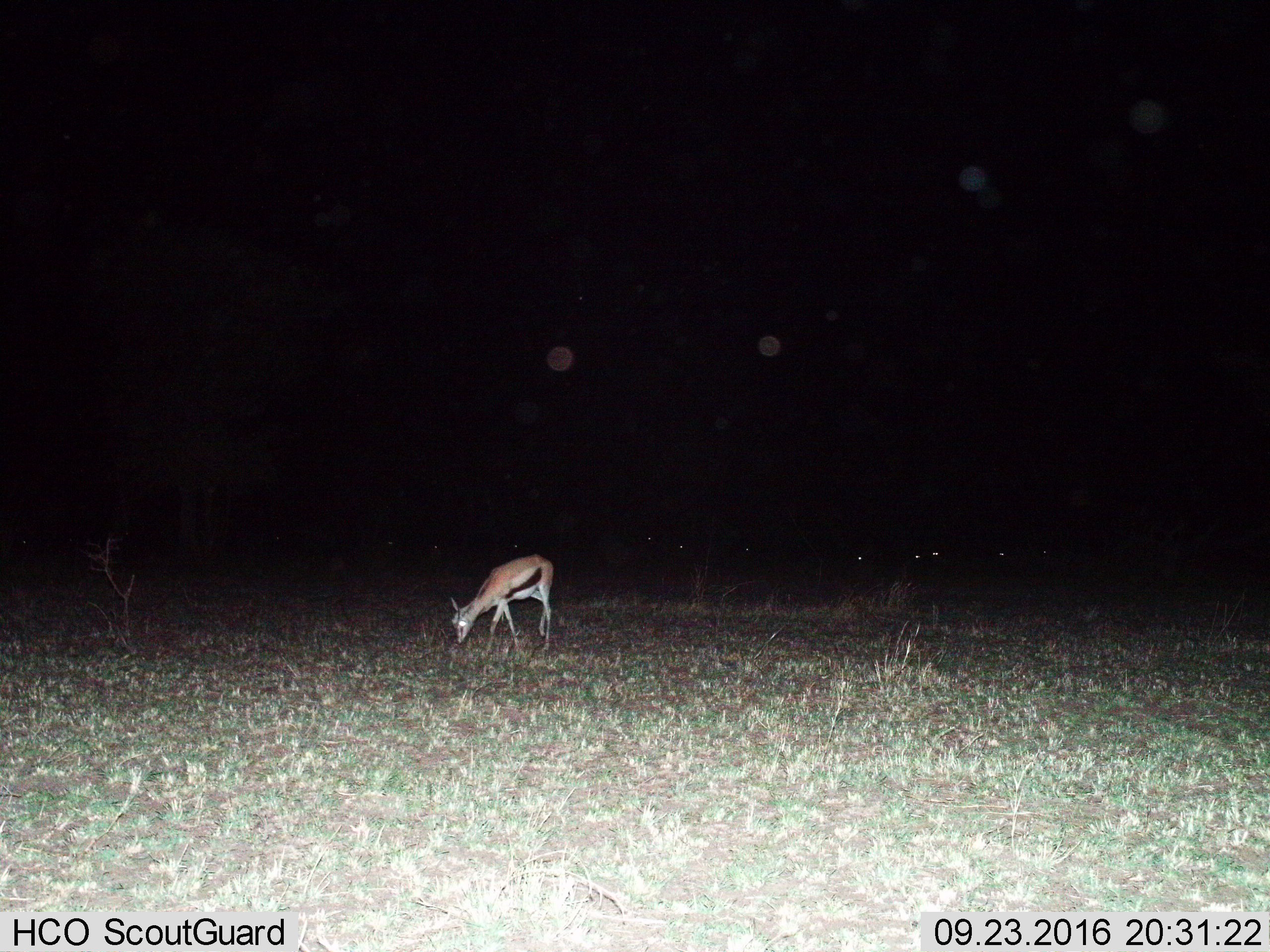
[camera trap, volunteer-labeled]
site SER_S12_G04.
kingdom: Animalia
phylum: Chordata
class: Mammalia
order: Artiodactyla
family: Bovidae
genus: Eudorcas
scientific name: Eudorcas thomsonii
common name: thomson's gazelle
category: gazellethomsons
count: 1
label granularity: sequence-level